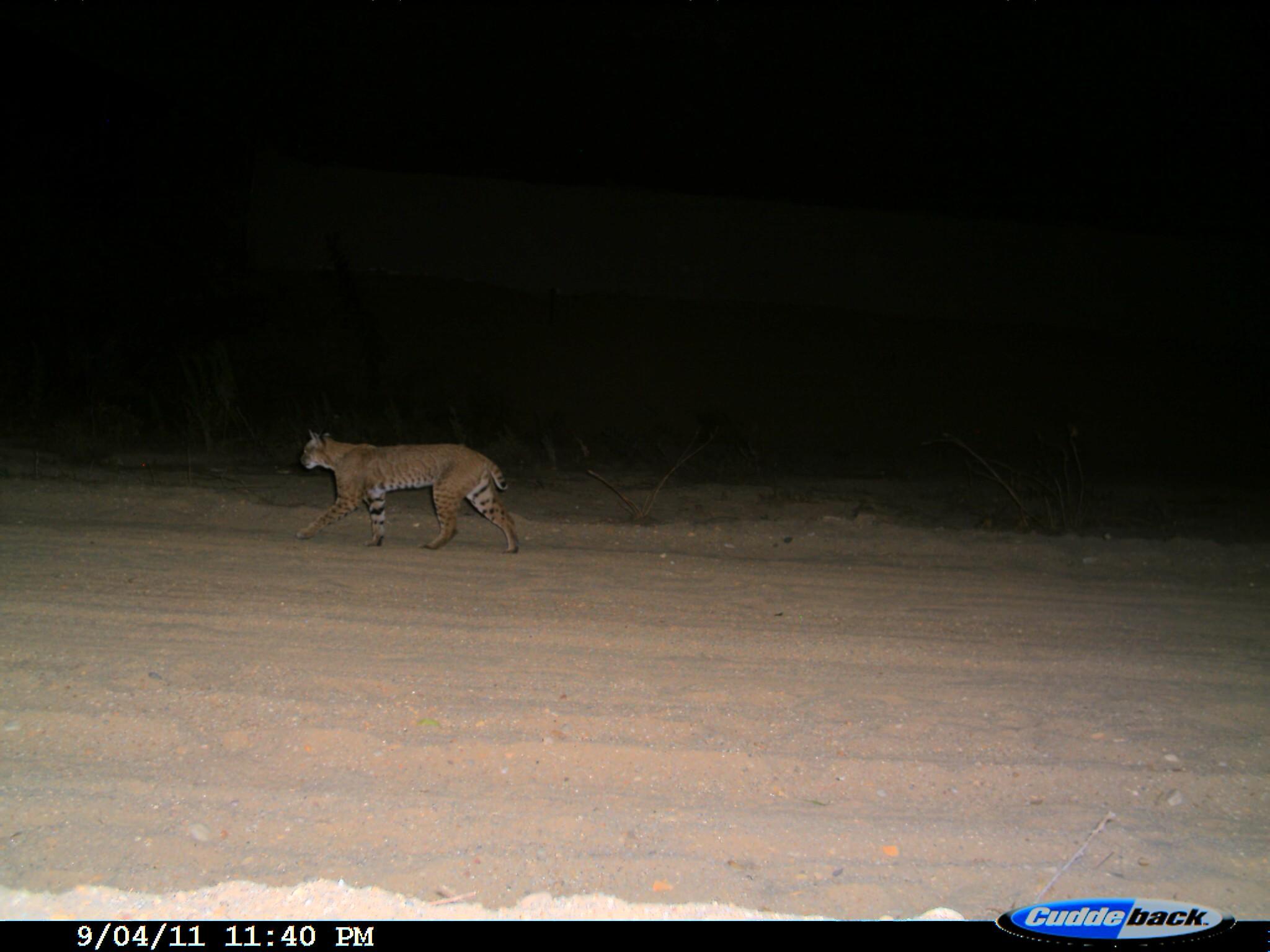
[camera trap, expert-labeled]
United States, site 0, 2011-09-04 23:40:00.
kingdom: Animalia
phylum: Chordata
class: Mammalia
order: Carnivora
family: Felidae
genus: Lynx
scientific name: Lynx rufus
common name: bobcat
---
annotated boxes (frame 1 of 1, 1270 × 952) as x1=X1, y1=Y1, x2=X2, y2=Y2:
bobcat: x1=278, y1=419, x2=541, y2=584